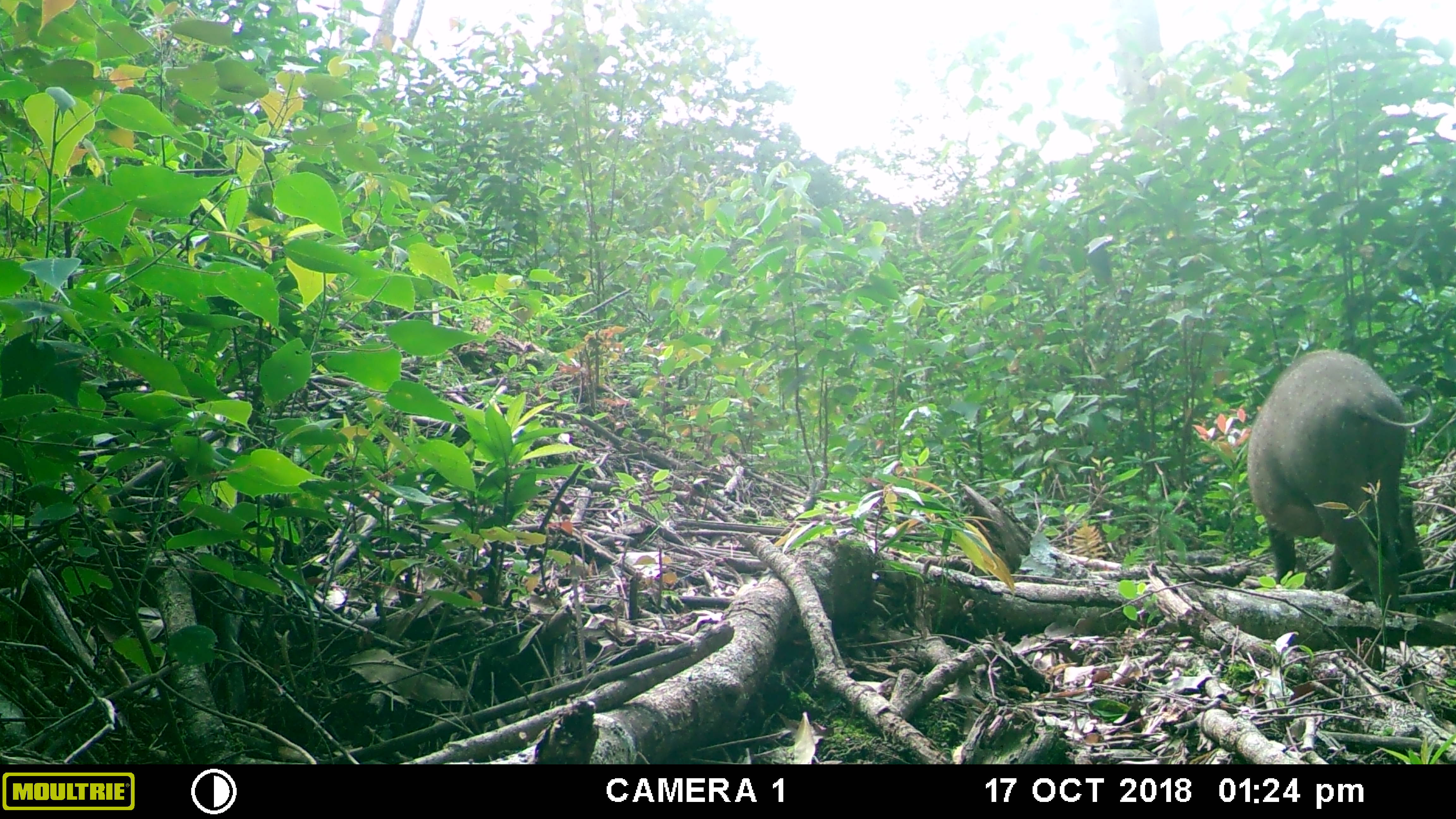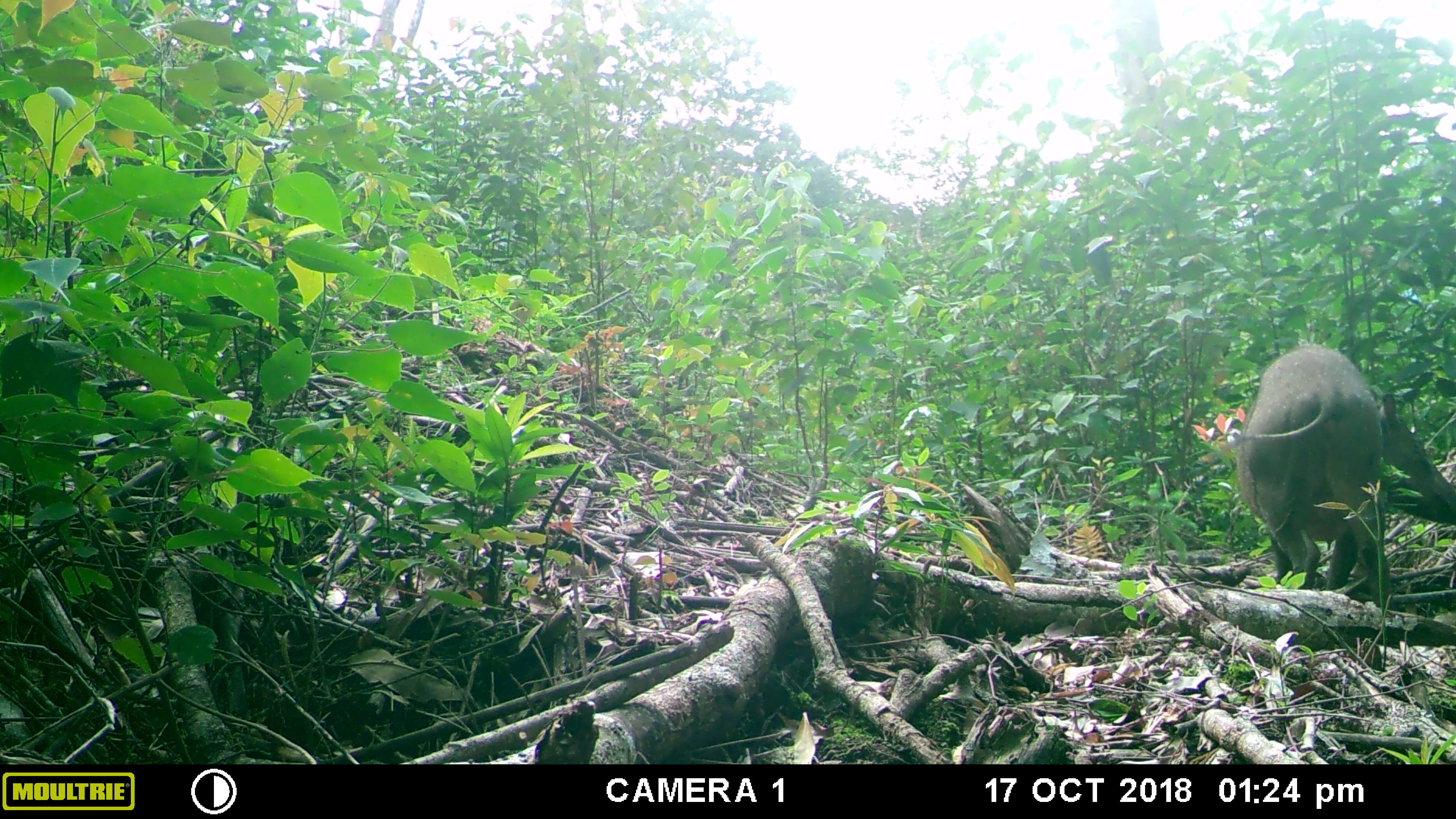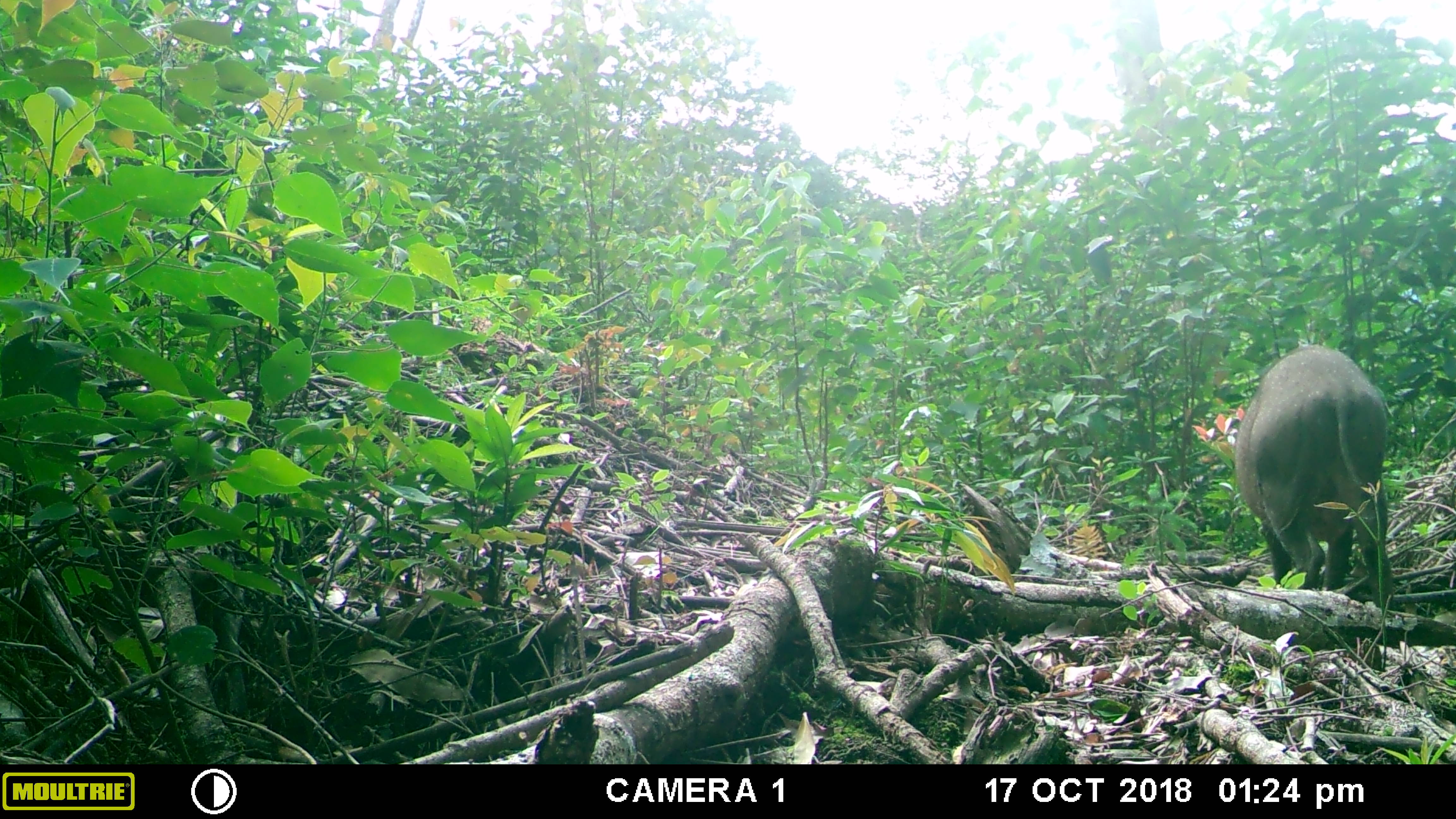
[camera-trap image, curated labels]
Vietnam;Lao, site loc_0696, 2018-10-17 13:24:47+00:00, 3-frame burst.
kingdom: Animalia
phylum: Chordata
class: Mammalia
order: Artiodactyla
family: Suidae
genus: Sus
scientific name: Sus scrofa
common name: eurasian wild pig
Eurasian wild pig (Sus scrofa). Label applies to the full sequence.